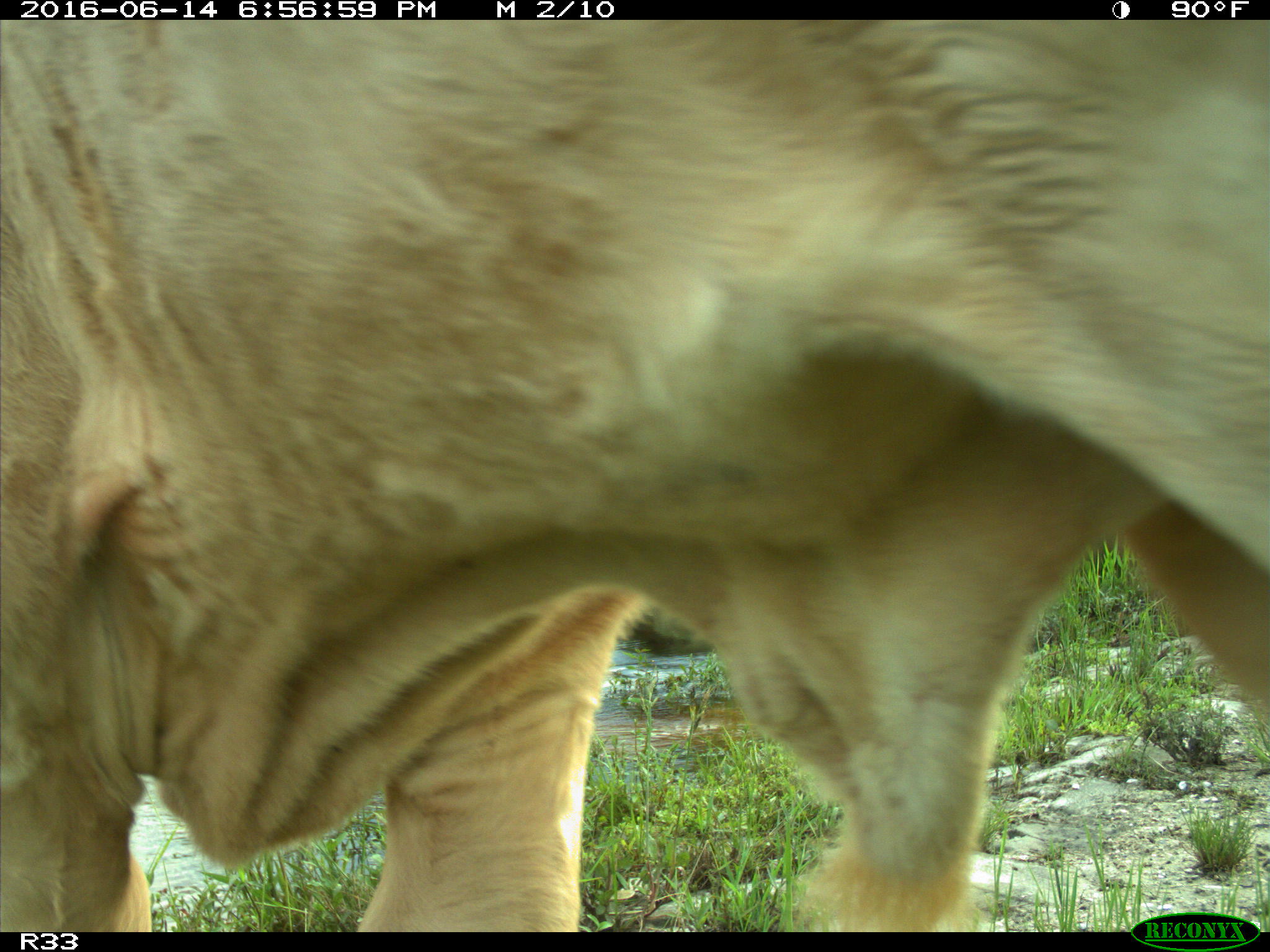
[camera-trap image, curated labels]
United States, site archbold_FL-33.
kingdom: Animalia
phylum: Chordata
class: Mammalia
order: Artiodactyla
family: Bovidae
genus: Bos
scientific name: Bos taurus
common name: domestic cow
Bos taurus (domestic cow).